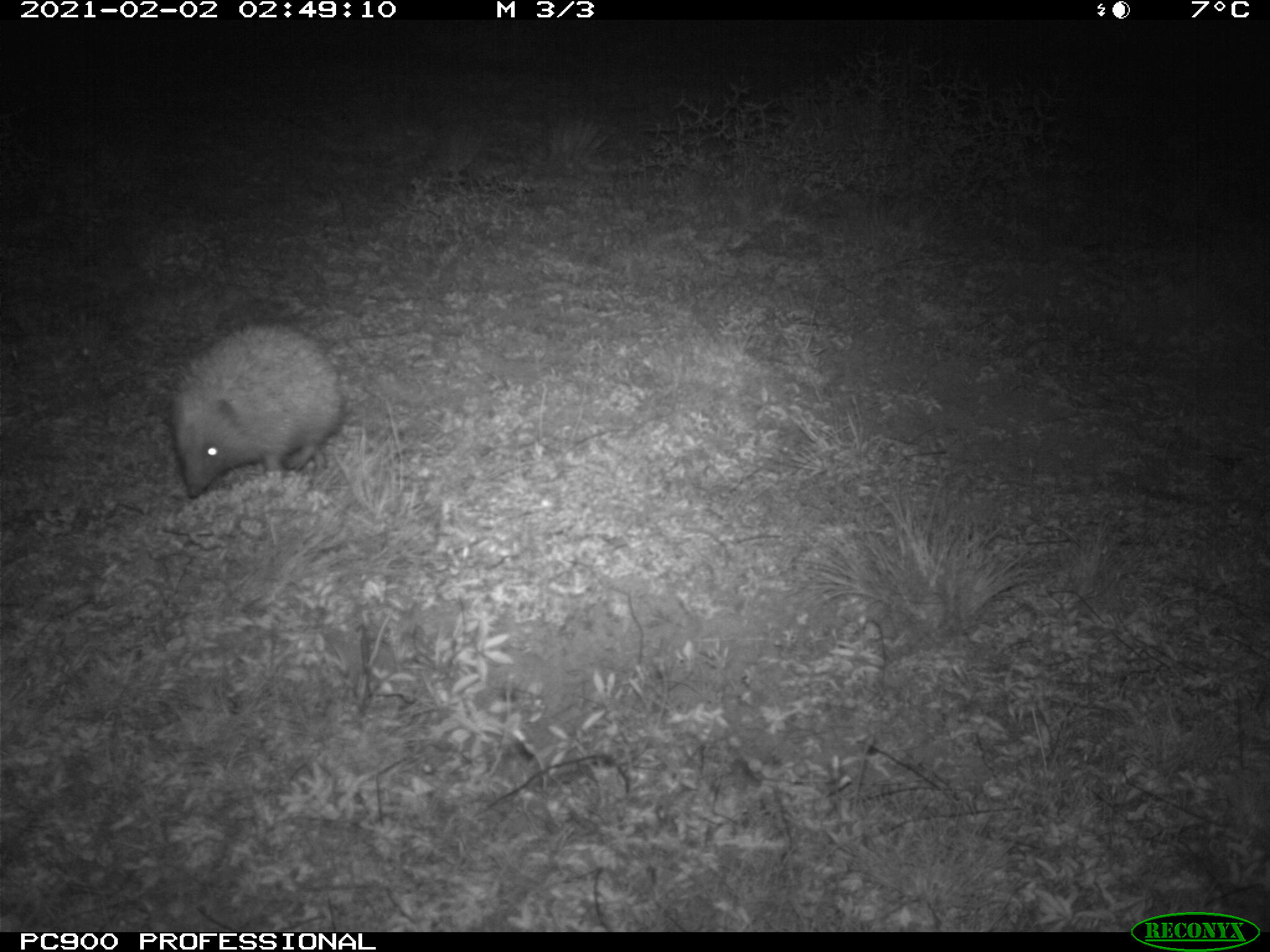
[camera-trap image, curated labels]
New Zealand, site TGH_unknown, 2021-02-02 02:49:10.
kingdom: Animalia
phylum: Chordata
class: Mammalia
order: Eulipotyphla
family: Erinaceidae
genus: Erinaceus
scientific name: Erinaceus europaeus europaeus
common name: european hedgehog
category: hedgehog